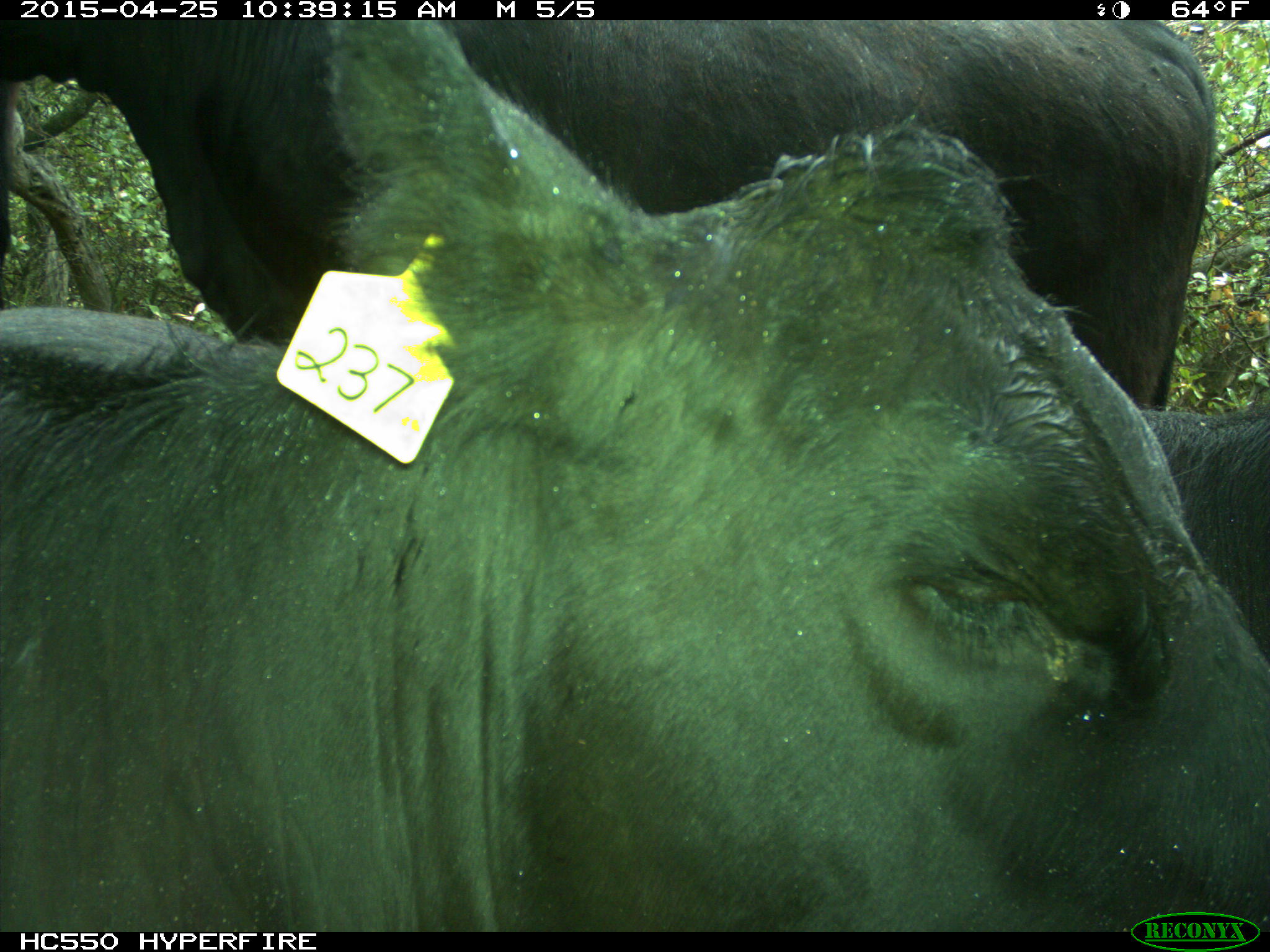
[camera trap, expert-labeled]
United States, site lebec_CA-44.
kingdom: Animalia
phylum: Chordata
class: Mammalia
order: Artiodactyla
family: Suidae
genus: Sus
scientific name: Sus scrofa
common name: wild boar